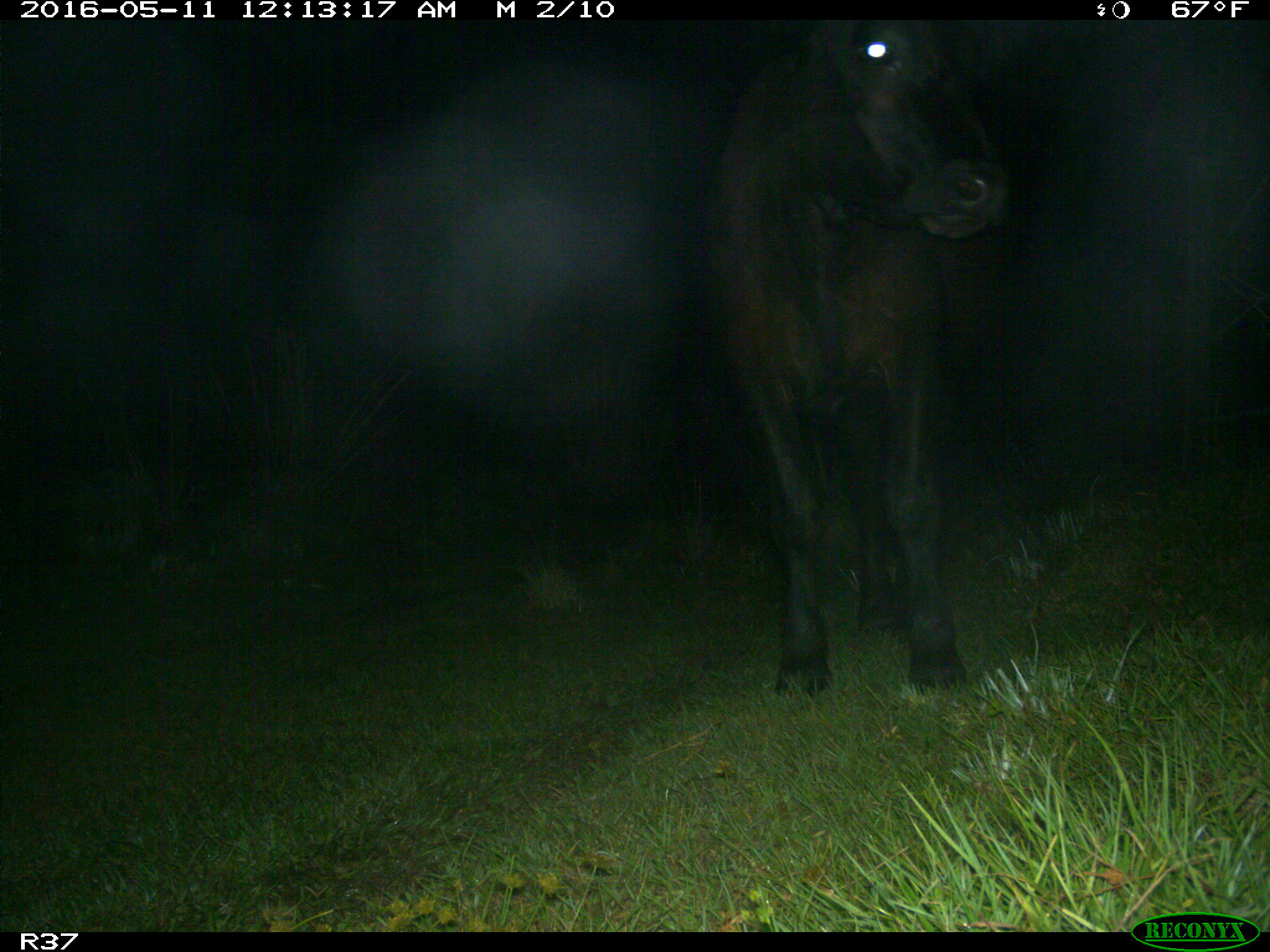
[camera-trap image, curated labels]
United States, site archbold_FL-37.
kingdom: Animalia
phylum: Chordata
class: Mammalia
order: Artiodactyla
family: Bovidae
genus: Bos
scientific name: Bos taurus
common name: domestic cow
Bos taurus (domestic cow).